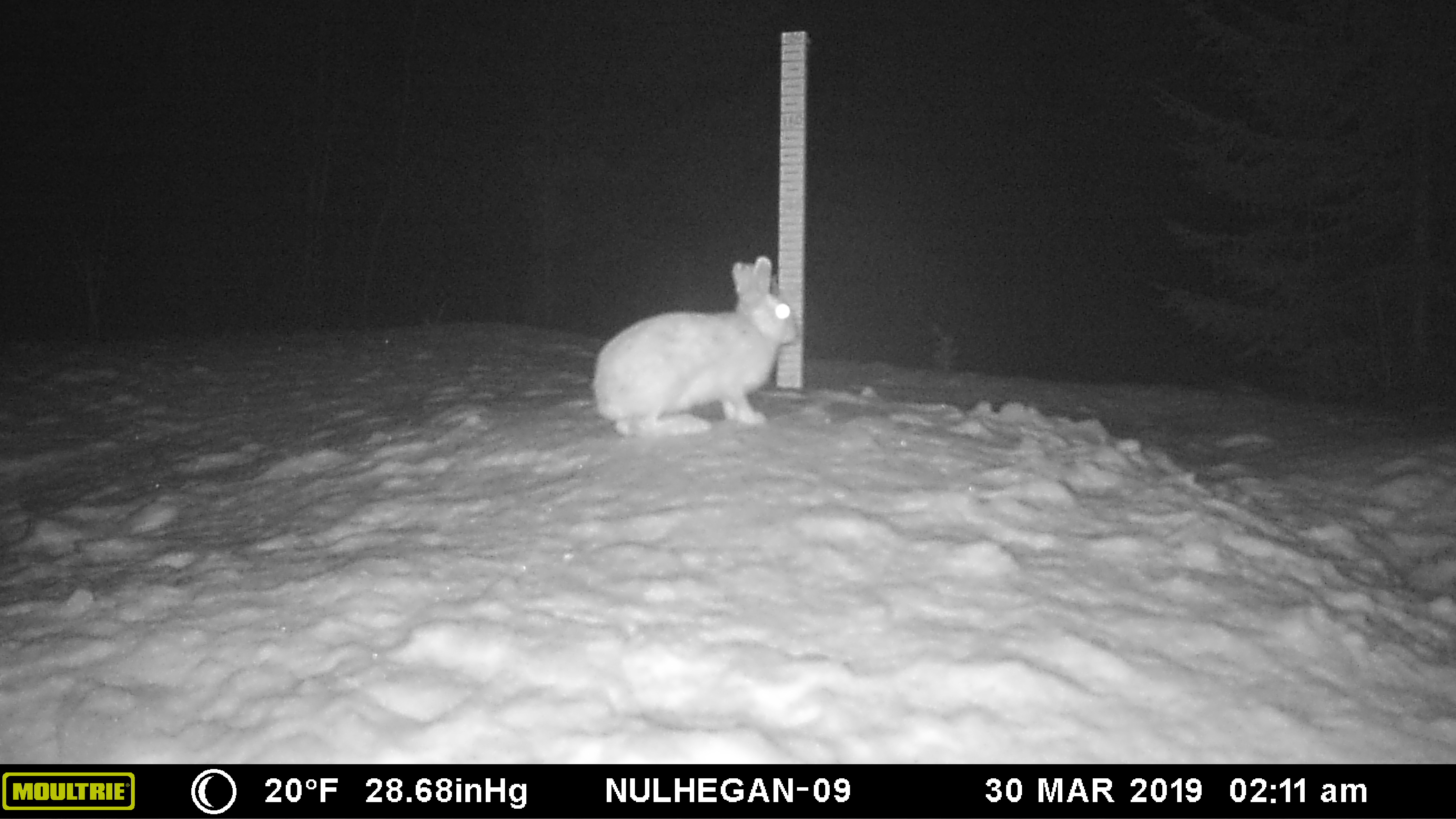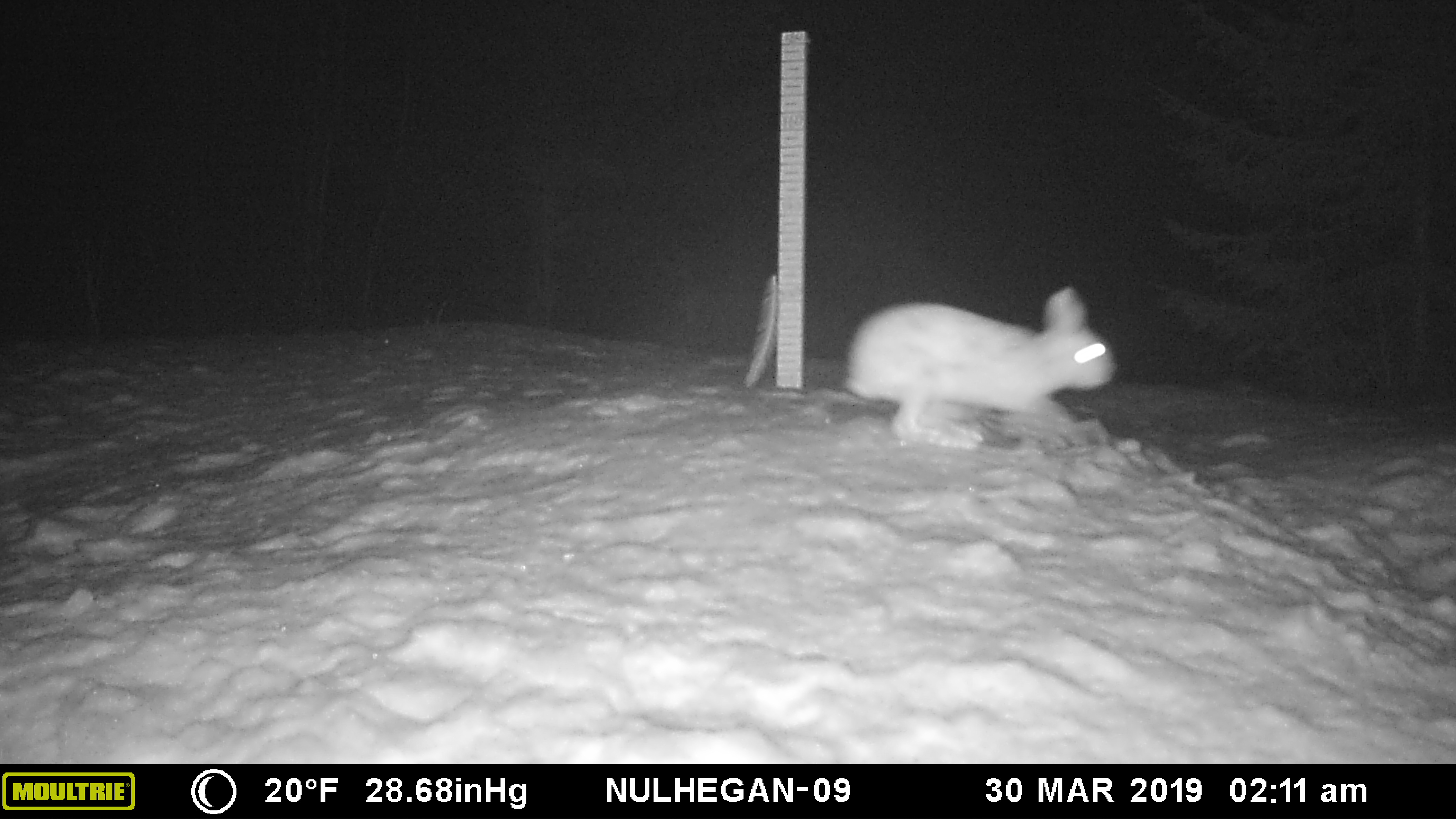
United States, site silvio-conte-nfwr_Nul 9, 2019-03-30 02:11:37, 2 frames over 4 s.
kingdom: Animalia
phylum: Chordata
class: Mammalia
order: Lagomorpha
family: Leporidae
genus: Lepus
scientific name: Lepus americanus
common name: snowshoe hare